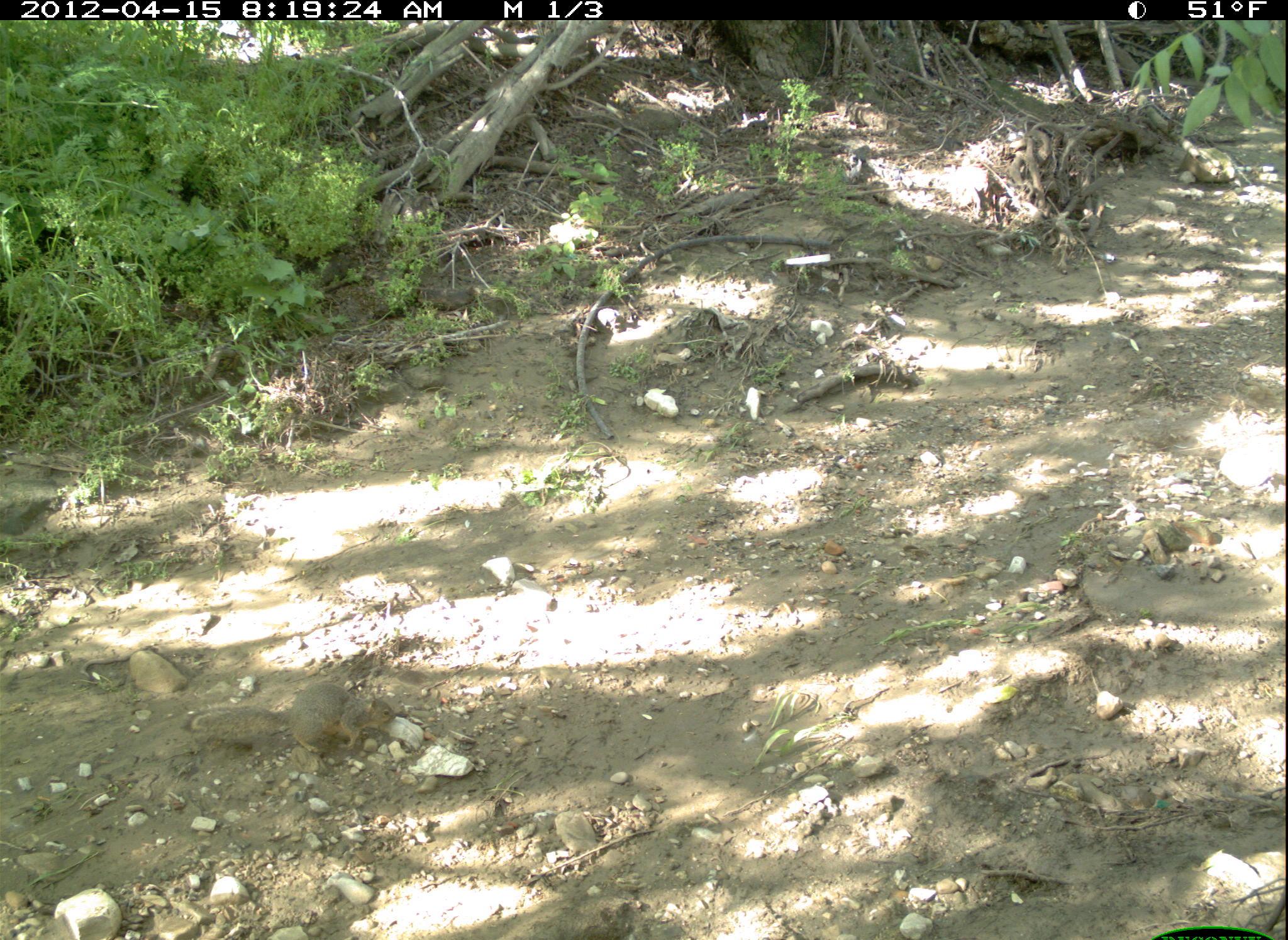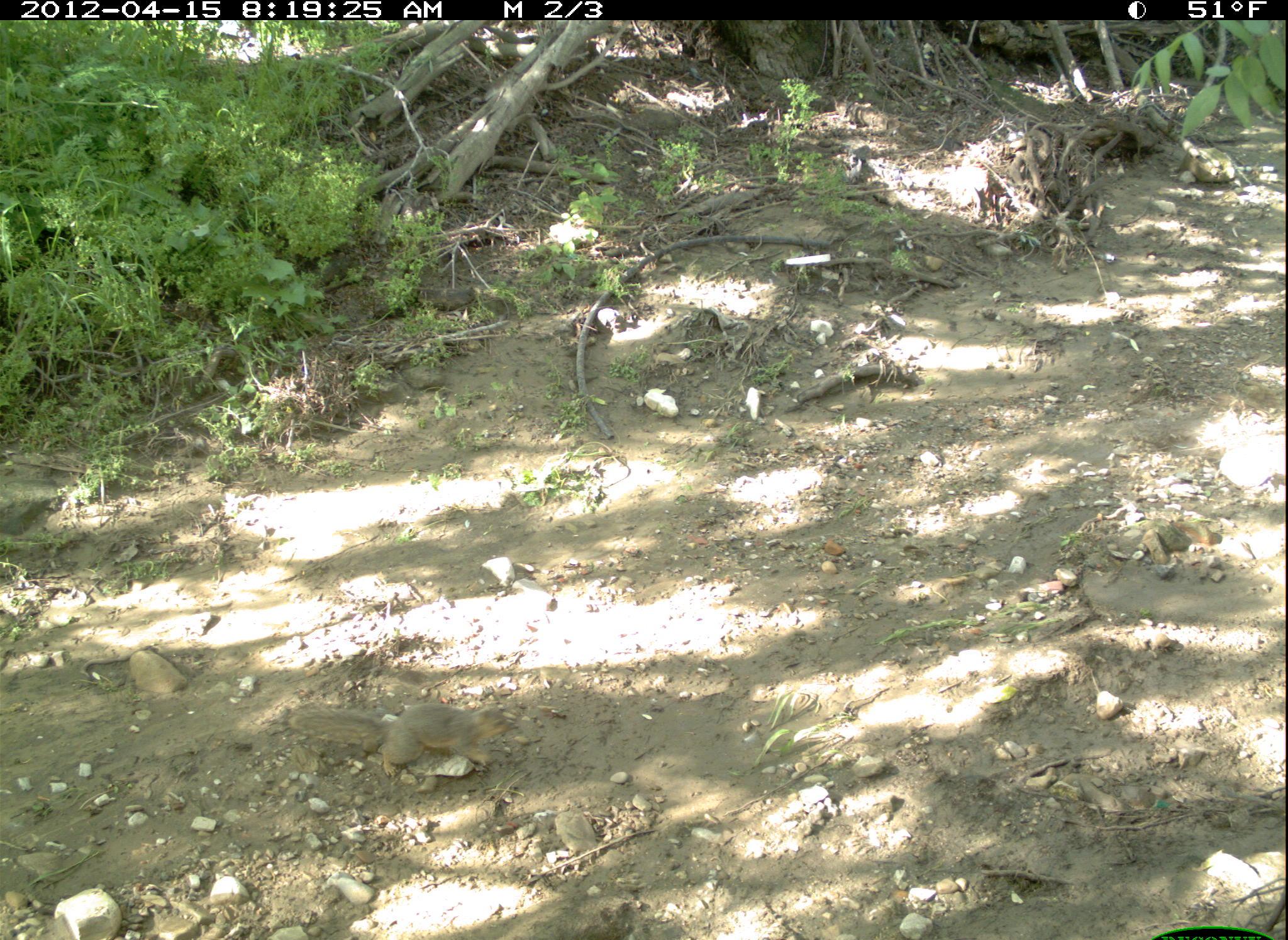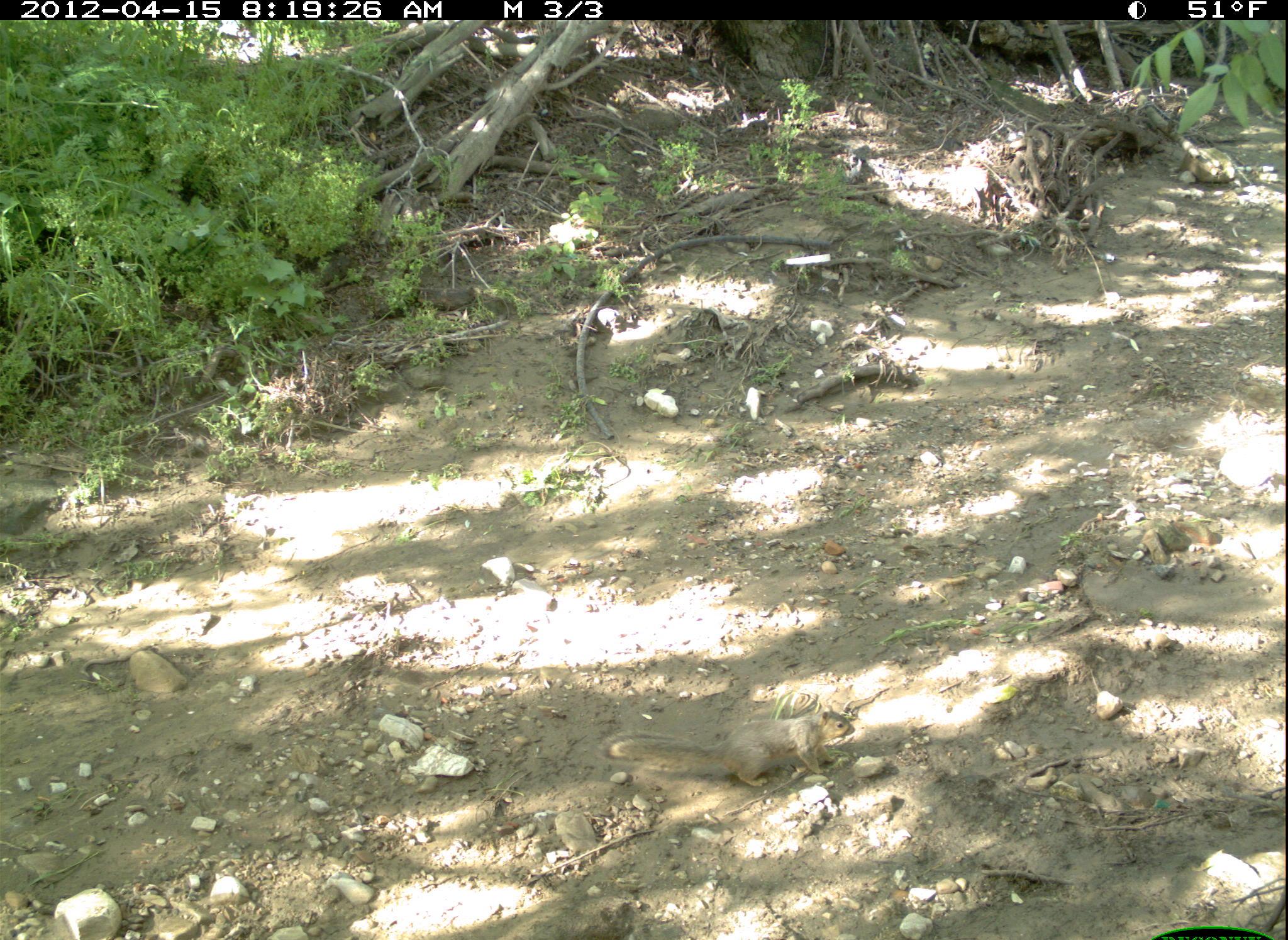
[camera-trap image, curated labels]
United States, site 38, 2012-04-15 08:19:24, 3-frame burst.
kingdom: Animalia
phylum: Chordata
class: Mammalia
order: Rodentia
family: Sciuridae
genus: Sciurus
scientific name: Sciurus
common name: squirrel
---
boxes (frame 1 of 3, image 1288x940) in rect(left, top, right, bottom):
squirrel: rect(175, 672, 430, 780)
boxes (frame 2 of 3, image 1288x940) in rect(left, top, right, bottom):
squirrel: rect(274, 672, 547, 789)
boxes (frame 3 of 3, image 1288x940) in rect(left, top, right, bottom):
squirrel: rect(602, 672, 869, 817)